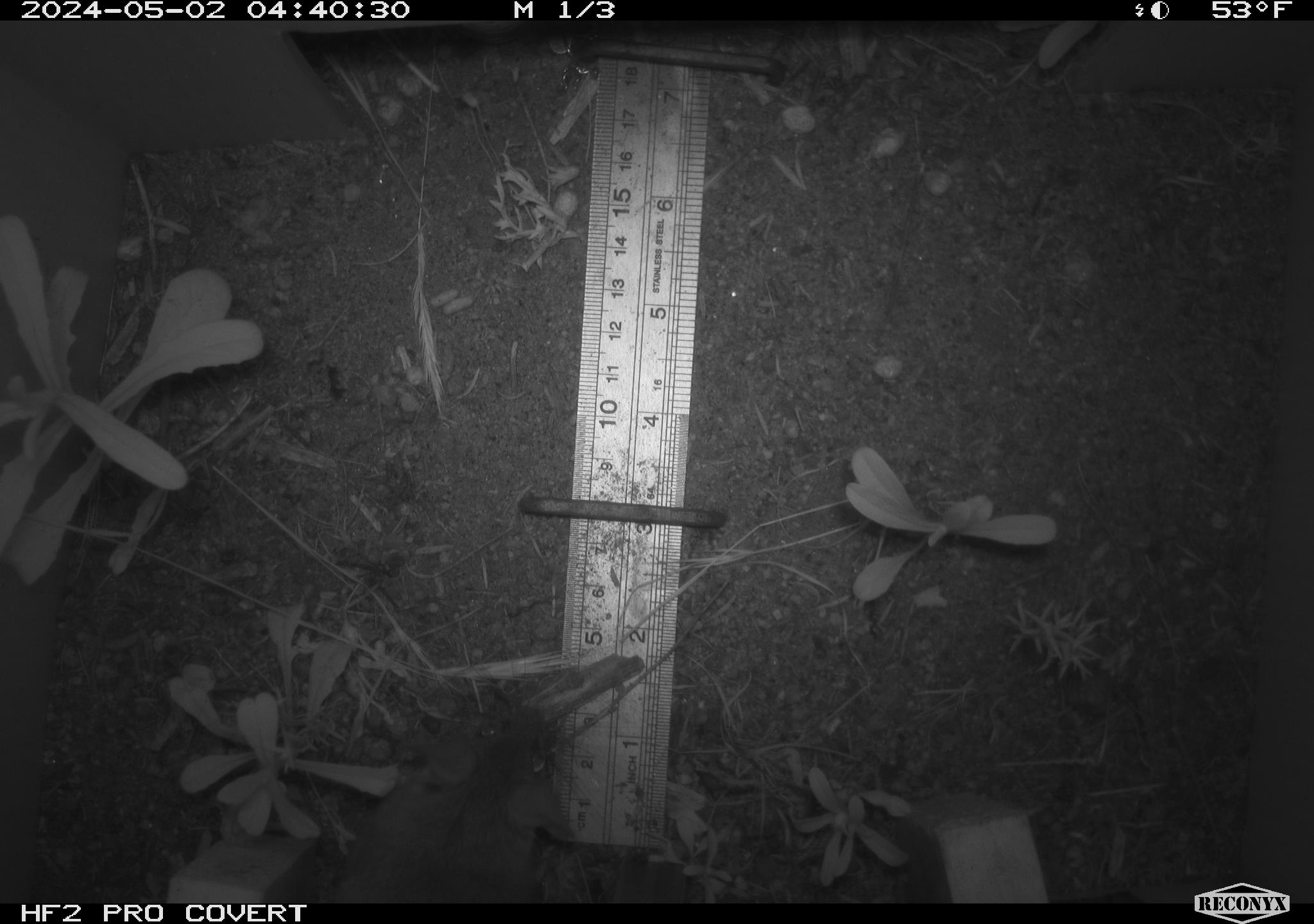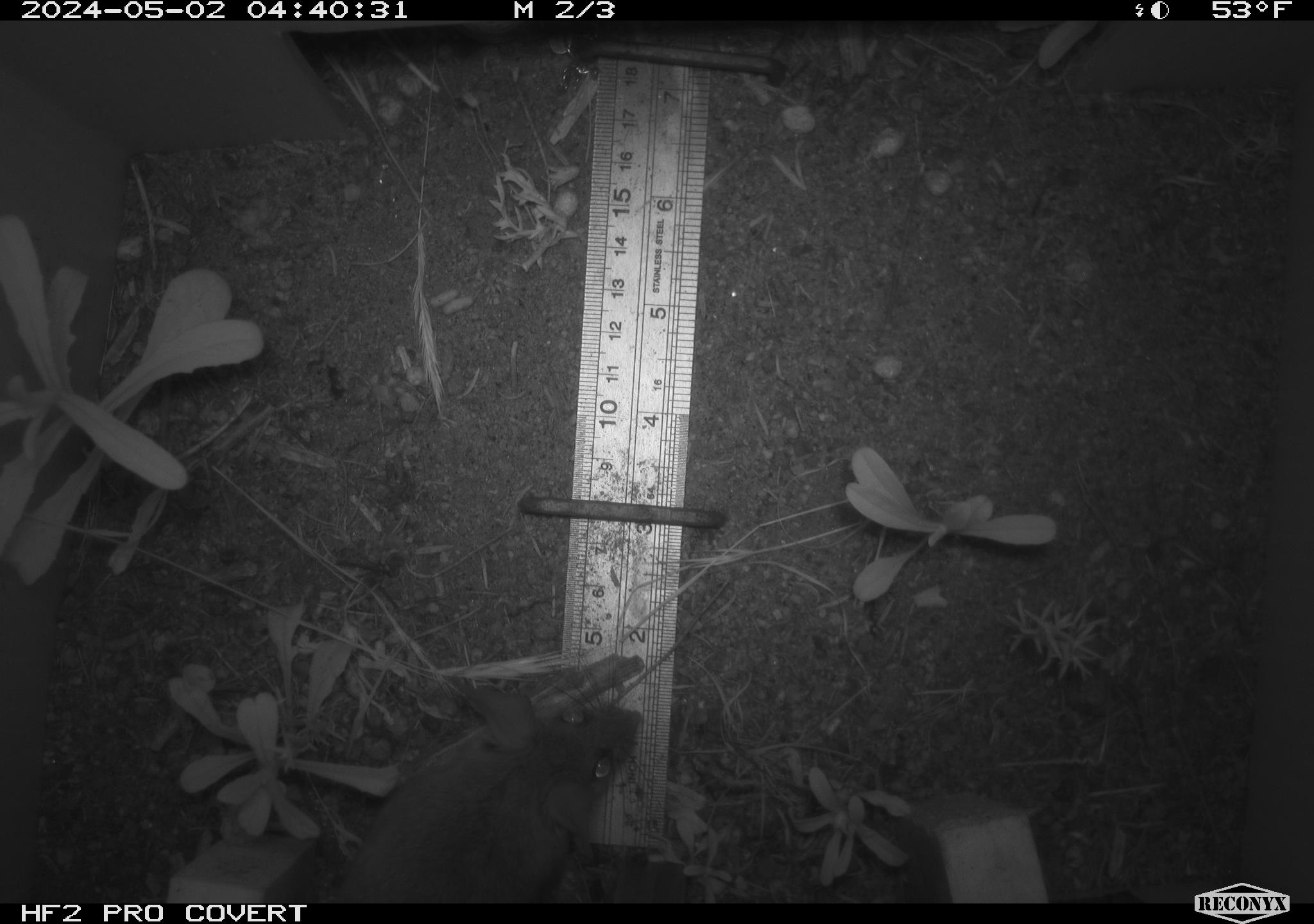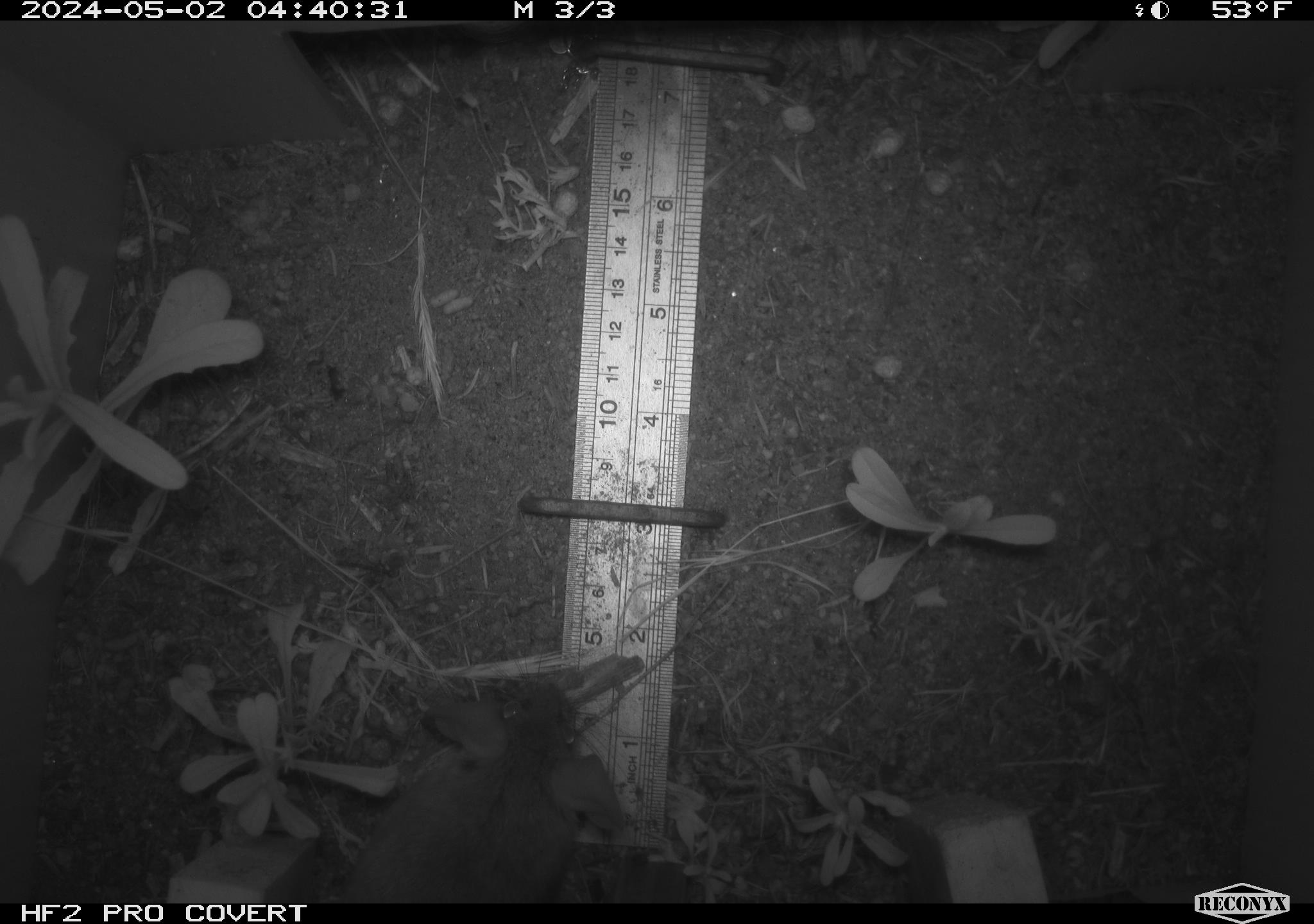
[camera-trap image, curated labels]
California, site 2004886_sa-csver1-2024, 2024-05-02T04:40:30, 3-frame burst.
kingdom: Animalia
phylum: Chordata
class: Mammalia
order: Rodentia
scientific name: Rodentia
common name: rodent